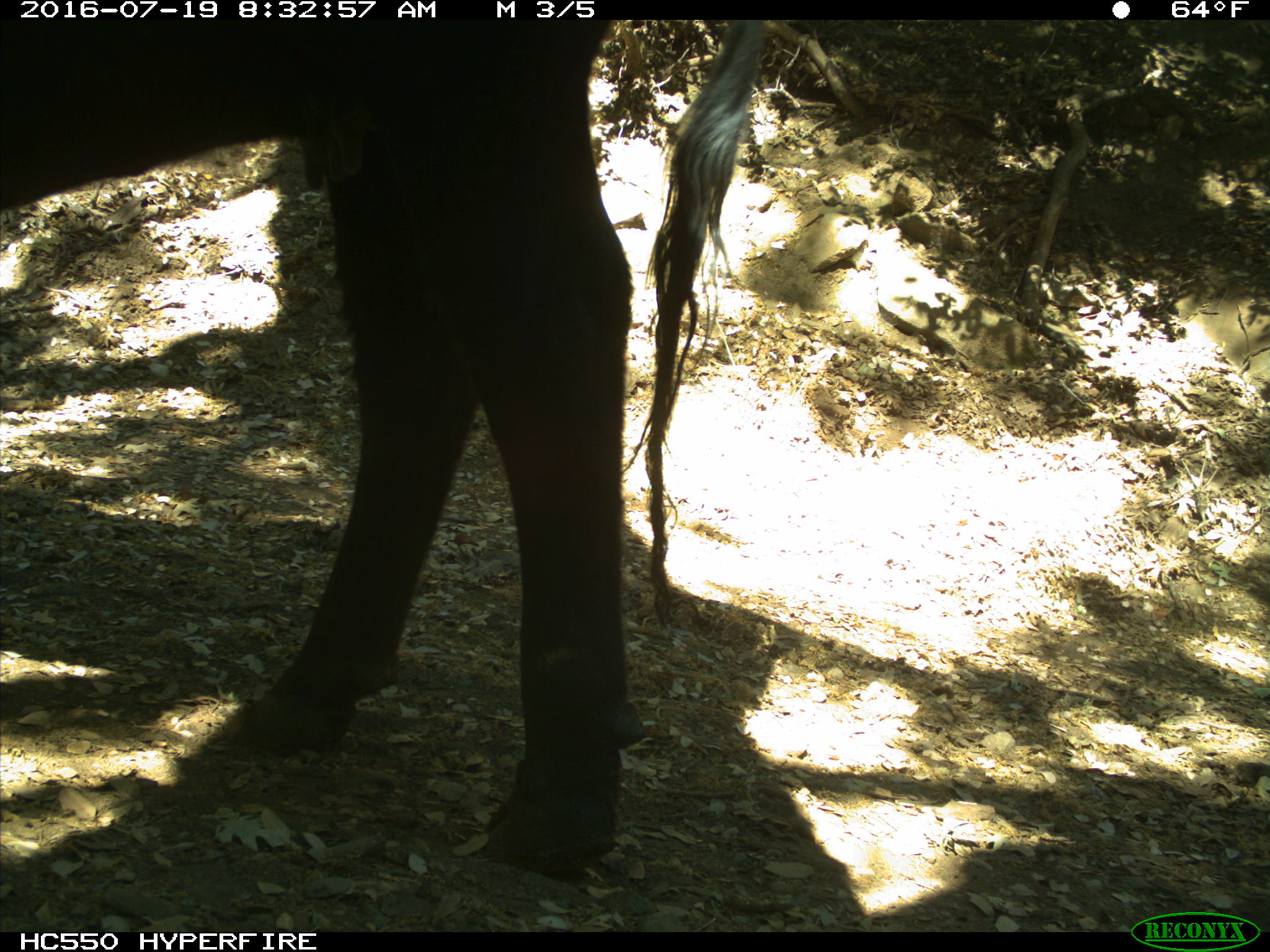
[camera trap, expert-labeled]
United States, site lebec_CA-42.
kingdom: Animalia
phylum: Chordata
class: Mammalia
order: Artiodactyla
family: Bovidae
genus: Bos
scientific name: Bos taurus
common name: domestic cow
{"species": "Bos taurus (domestic cow)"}